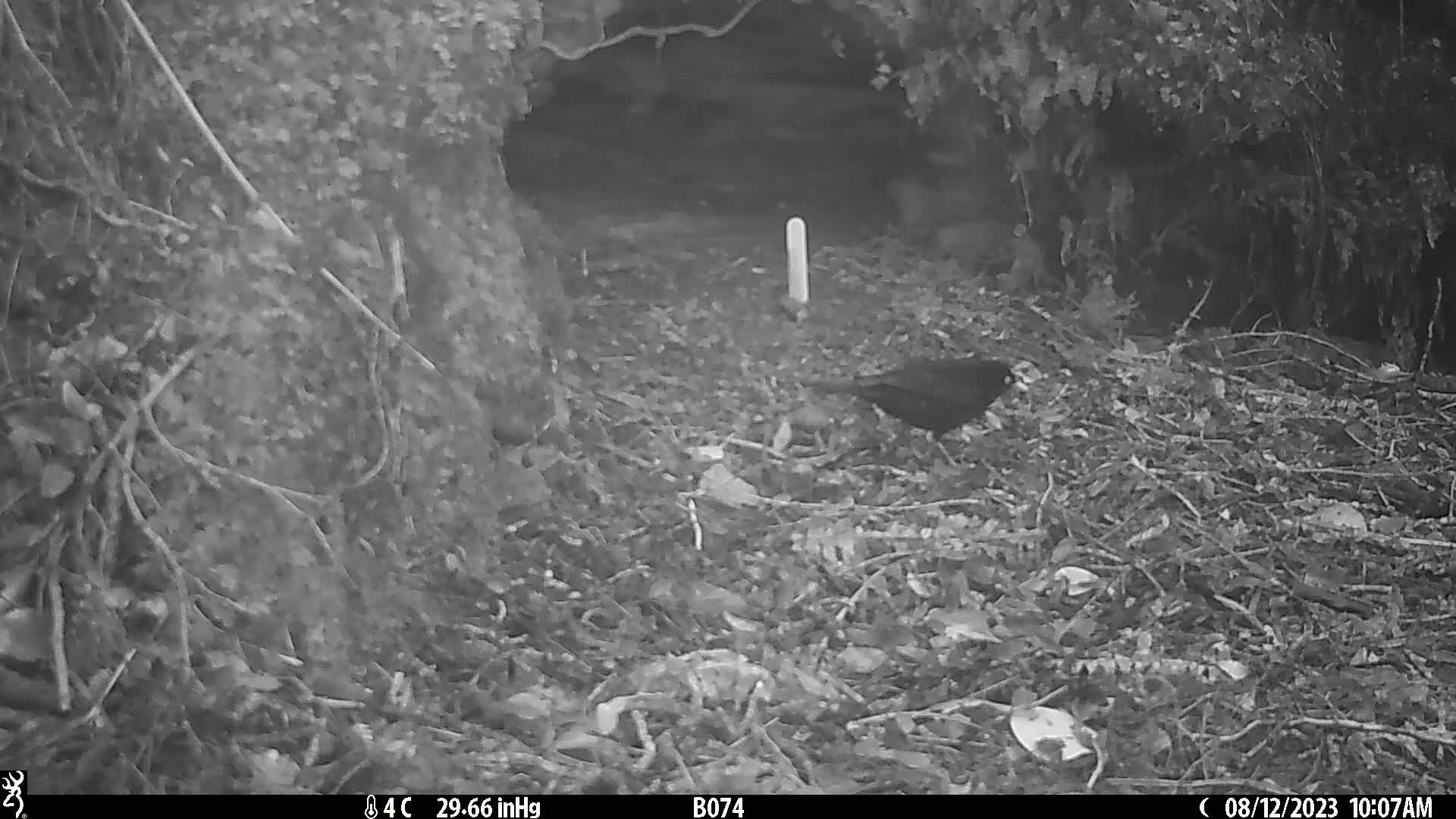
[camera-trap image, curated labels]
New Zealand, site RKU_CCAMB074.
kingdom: Animalia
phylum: Chordata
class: Aves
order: Passeriformes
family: Turdidae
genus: Turdus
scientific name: Turdus merula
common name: eurasian blackbird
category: blackbird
Blackbird (eurasian blackbird) (Turdus merula).